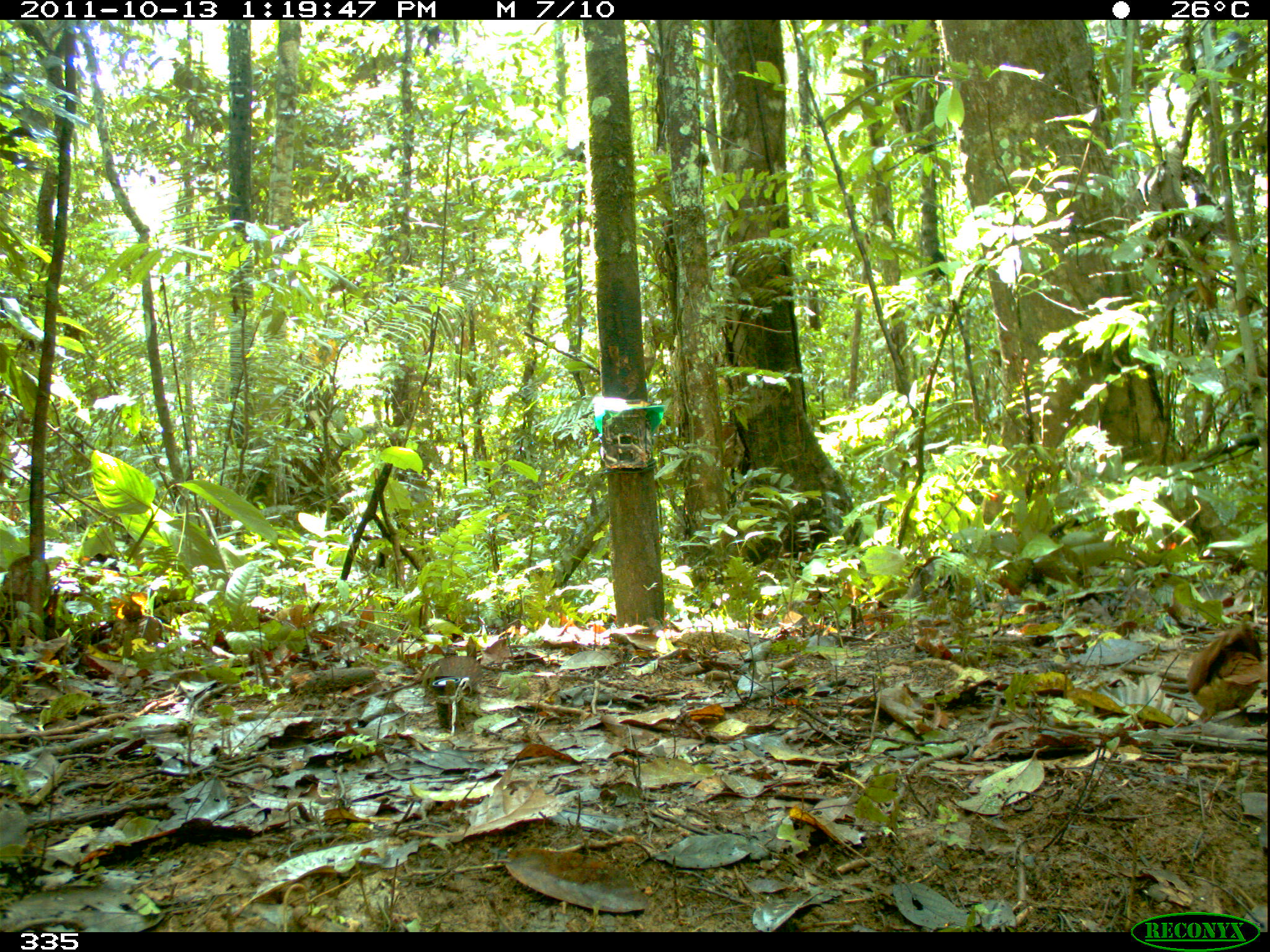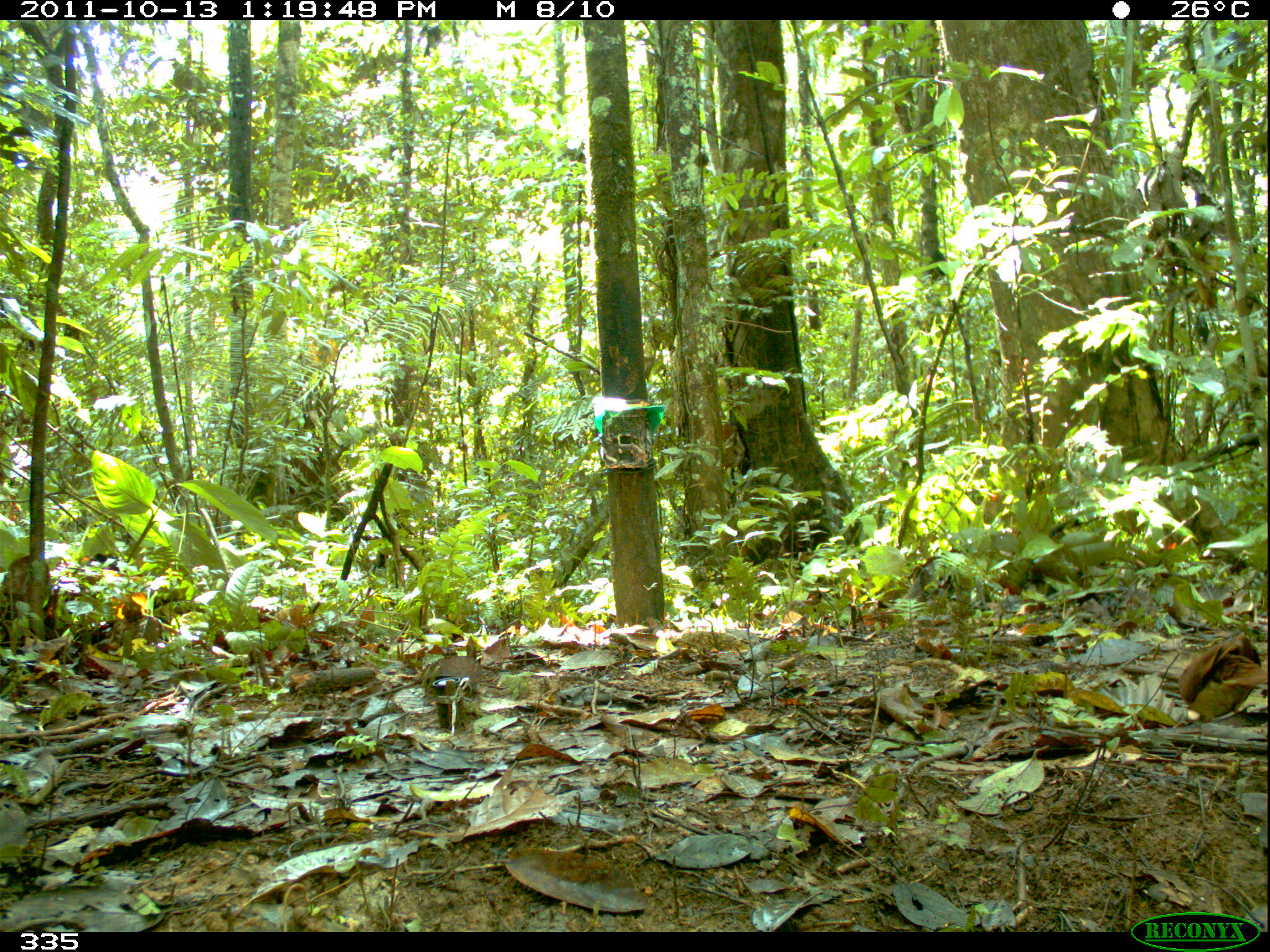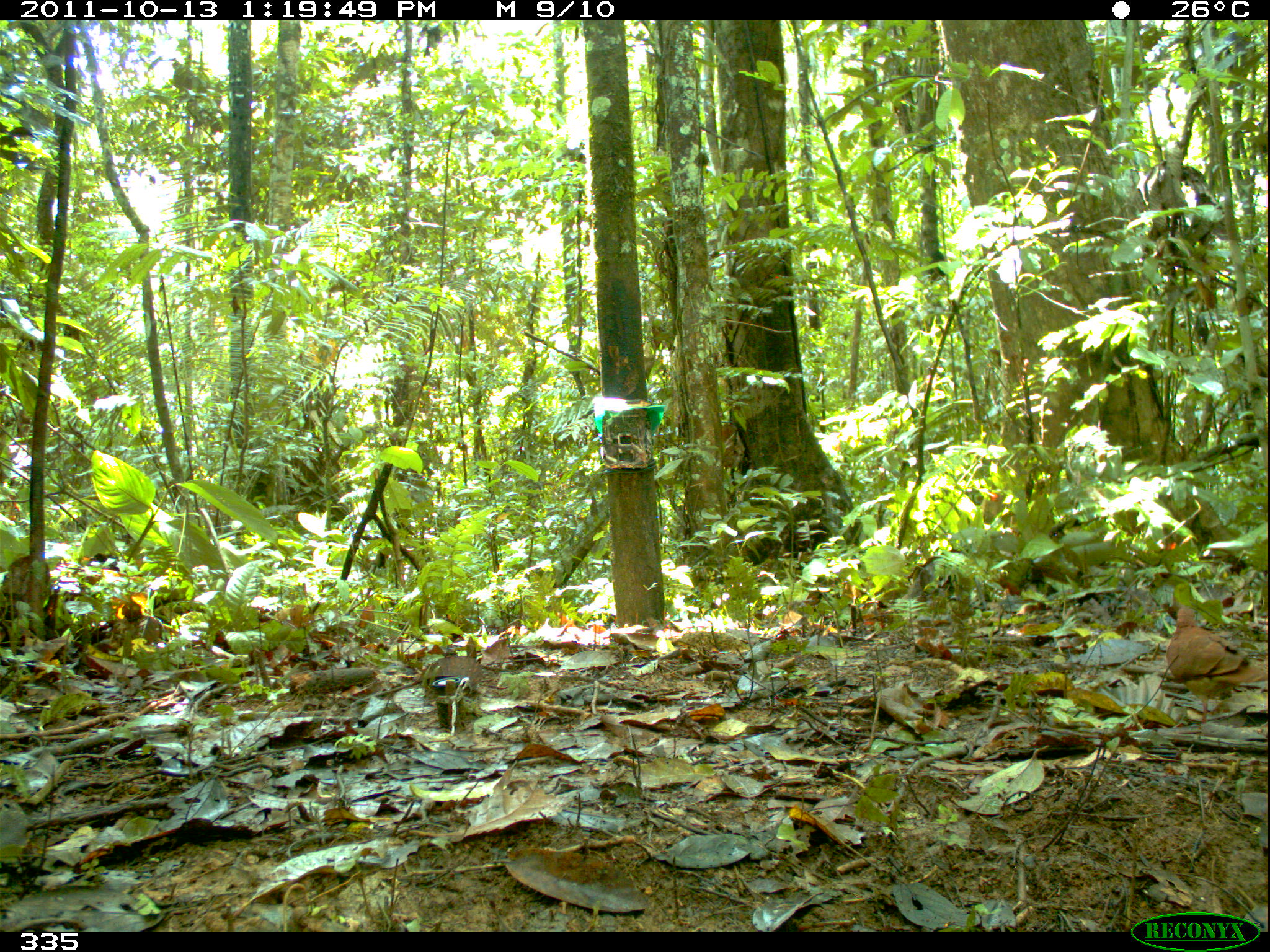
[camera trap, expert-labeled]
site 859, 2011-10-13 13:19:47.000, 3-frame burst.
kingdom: Animalia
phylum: Chordata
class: Aves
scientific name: Aves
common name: bird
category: unknown bird